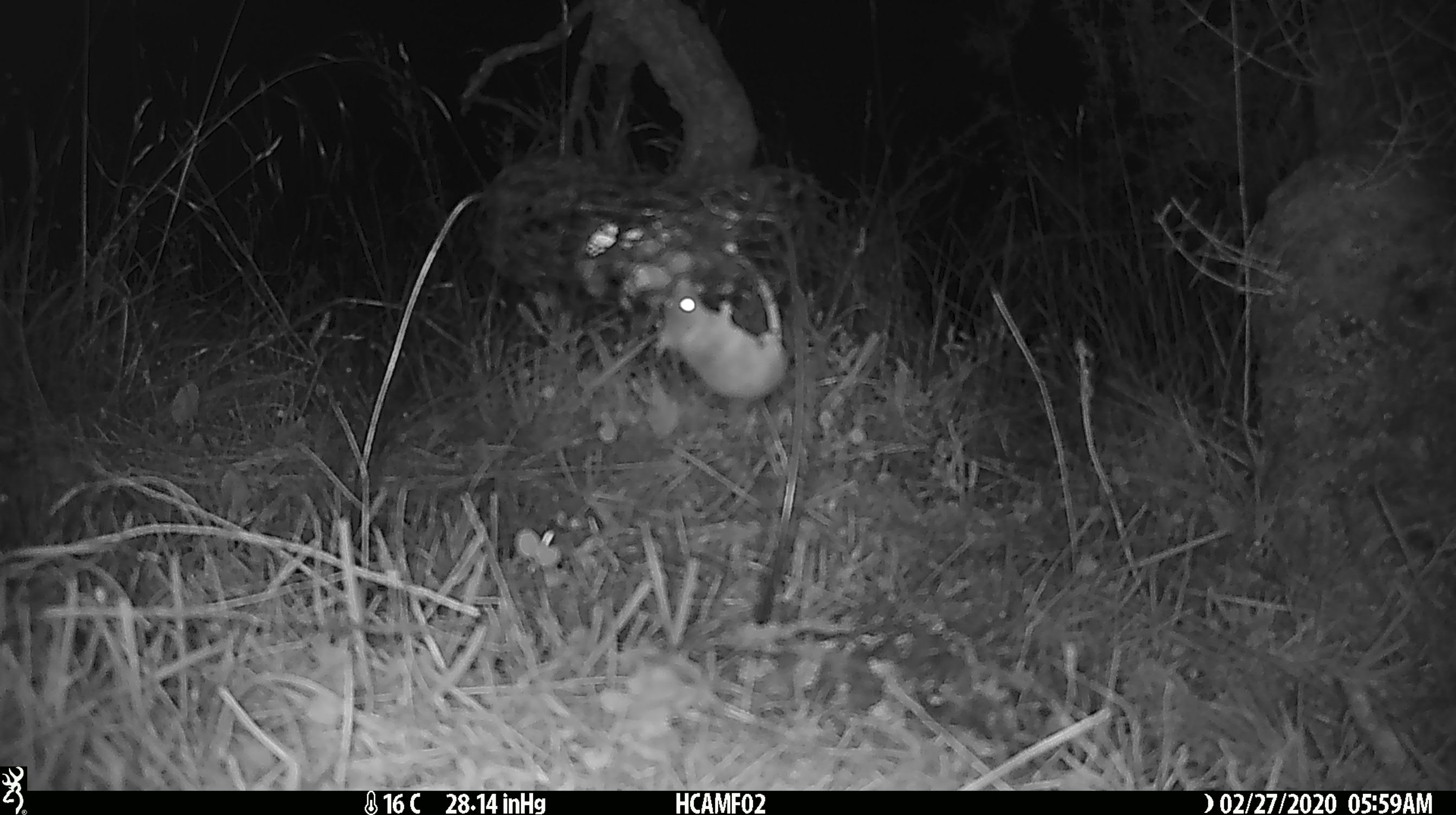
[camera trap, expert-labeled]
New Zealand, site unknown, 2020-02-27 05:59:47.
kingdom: Animalia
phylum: Chordata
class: Mammalia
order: Rodentia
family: Muridae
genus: Mus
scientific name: Mus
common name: mouse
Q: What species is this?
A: Mouse (Mus).